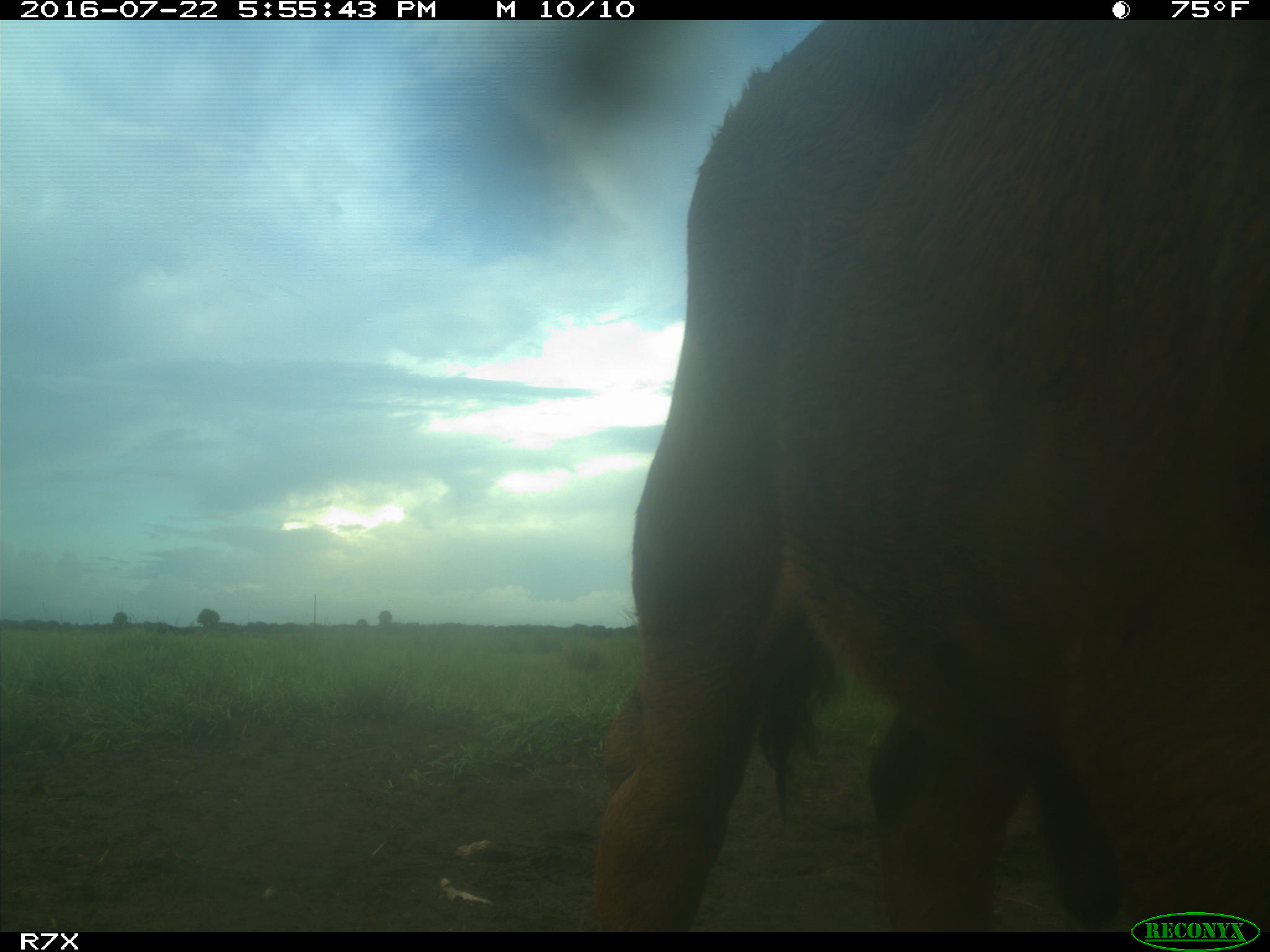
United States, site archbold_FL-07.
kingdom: Animalia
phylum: Chordata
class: Mammalia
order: Artiodactyla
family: Bovidae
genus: Bos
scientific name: Bos taurus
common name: domestic cow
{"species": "Bos taurus (domestic cow)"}